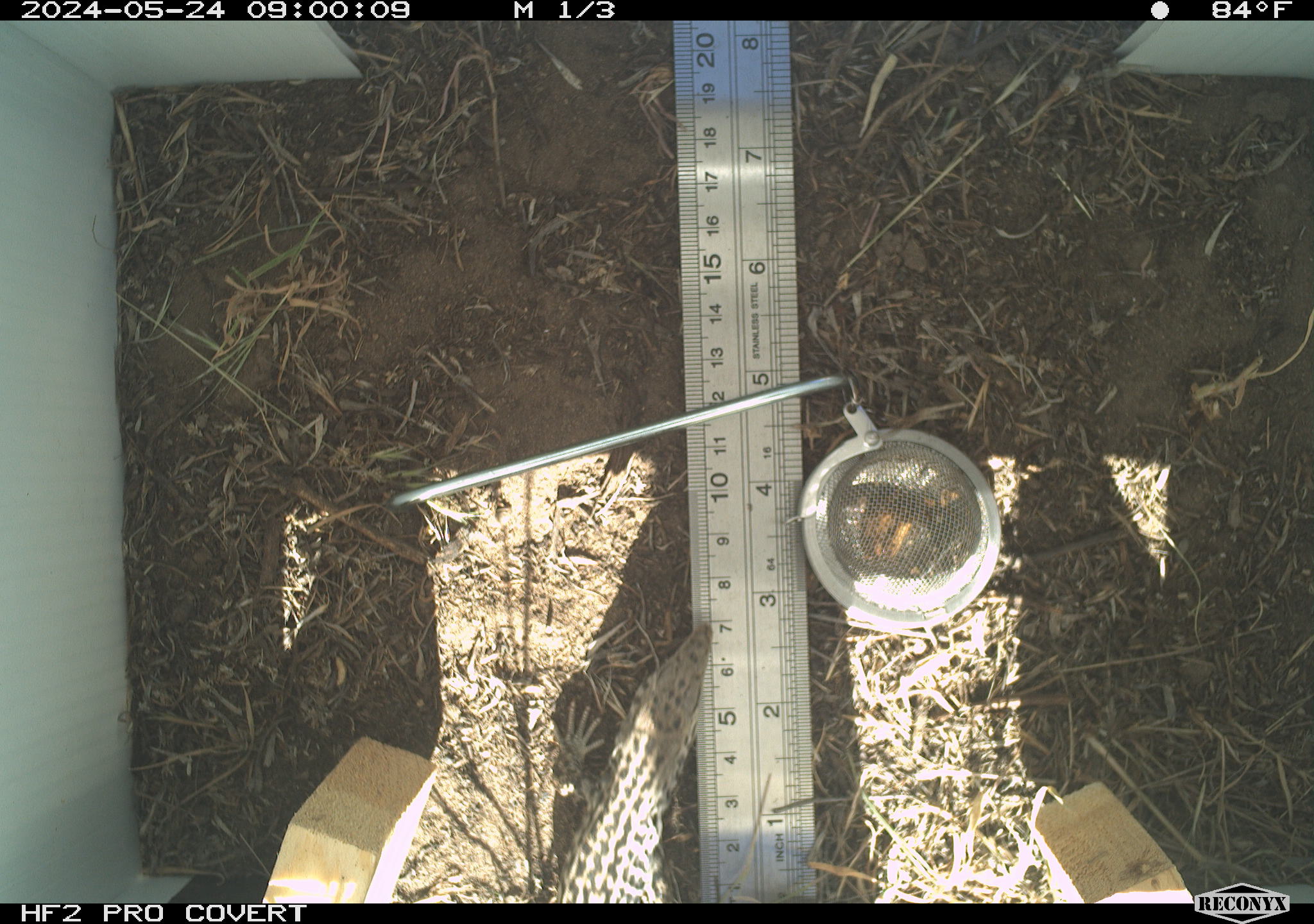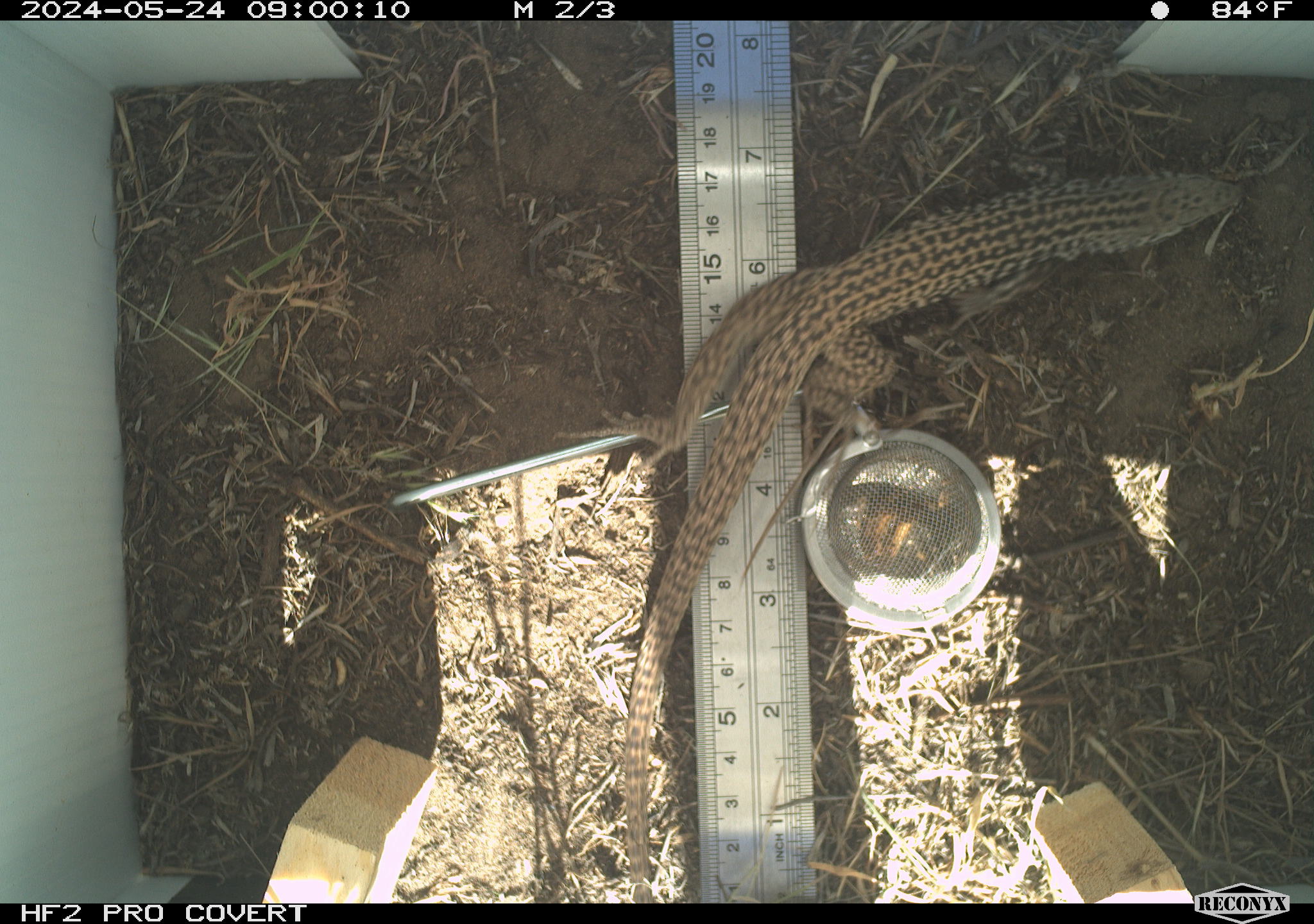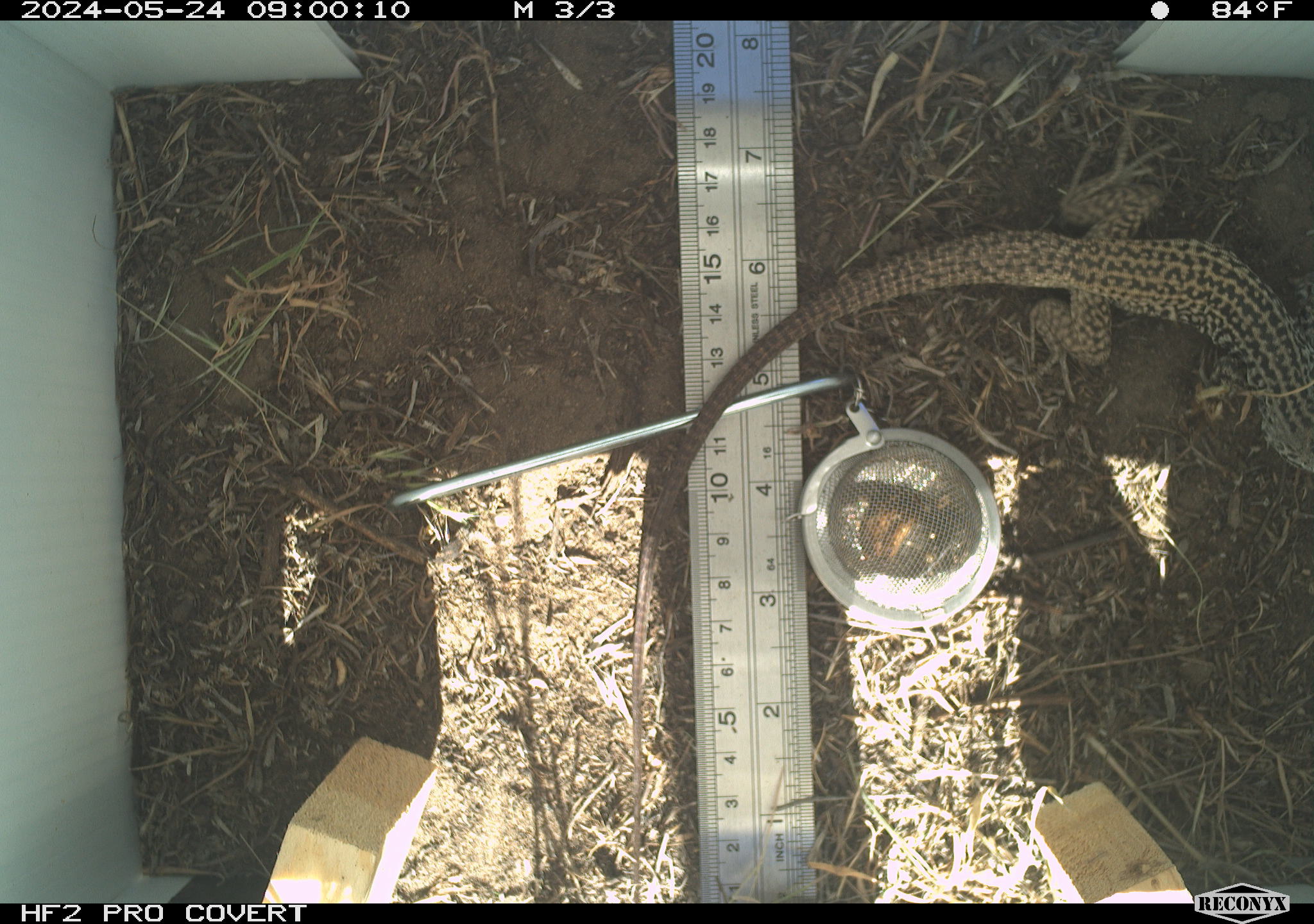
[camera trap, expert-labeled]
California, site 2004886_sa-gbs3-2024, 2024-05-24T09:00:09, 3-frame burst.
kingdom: Animalia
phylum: Chordata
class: Reptilia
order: Squamata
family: Teiidae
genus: Aspidoscelis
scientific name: Aspidoscelis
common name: whiptail lizards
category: aspidoscelis species